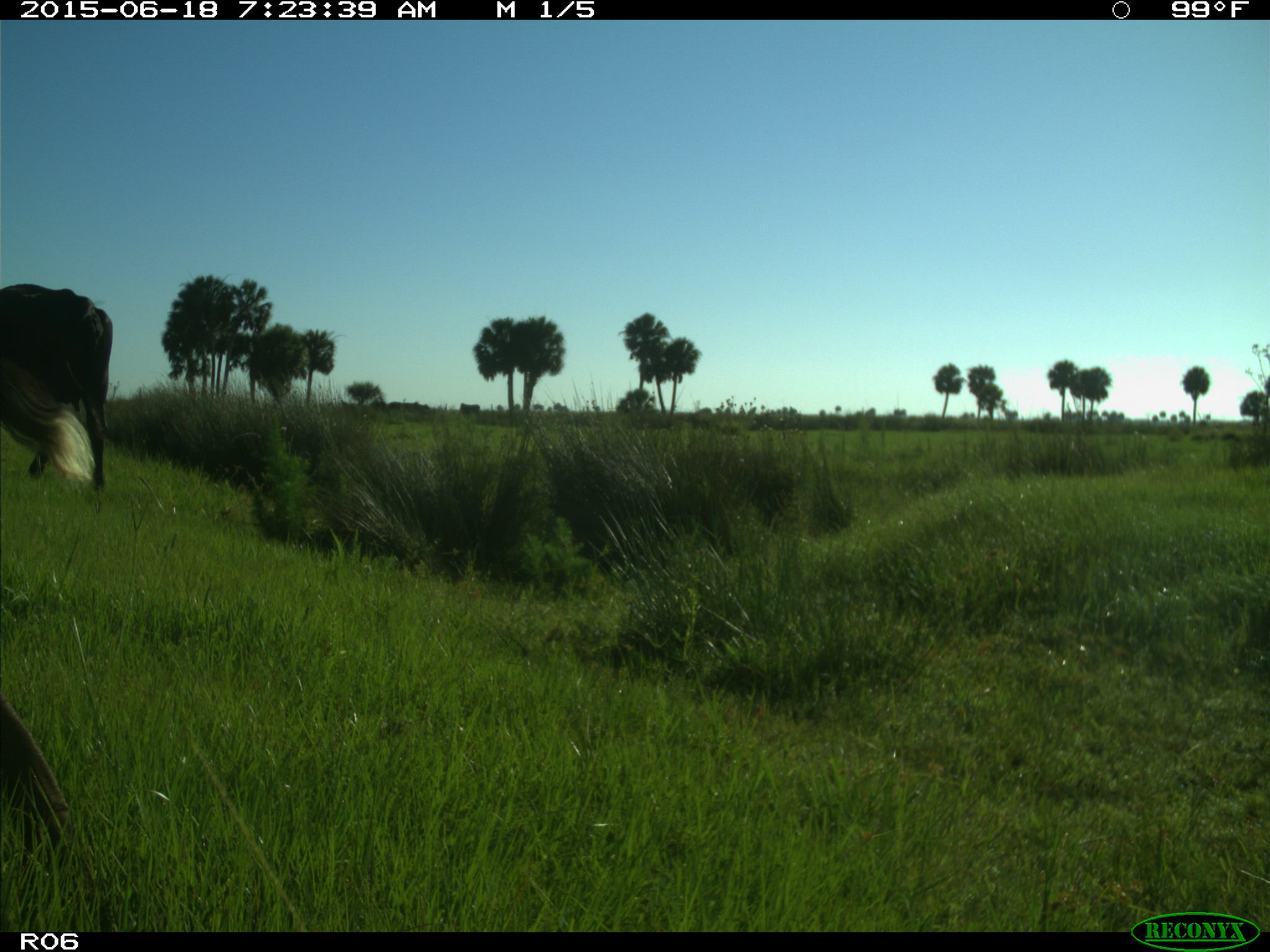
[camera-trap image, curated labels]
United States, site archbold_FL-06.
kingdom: Animalia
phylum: Chordata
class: Mammalia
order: Artiodactyla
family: Bovidae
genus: Bos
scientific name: Bos taurus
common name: domestic cow